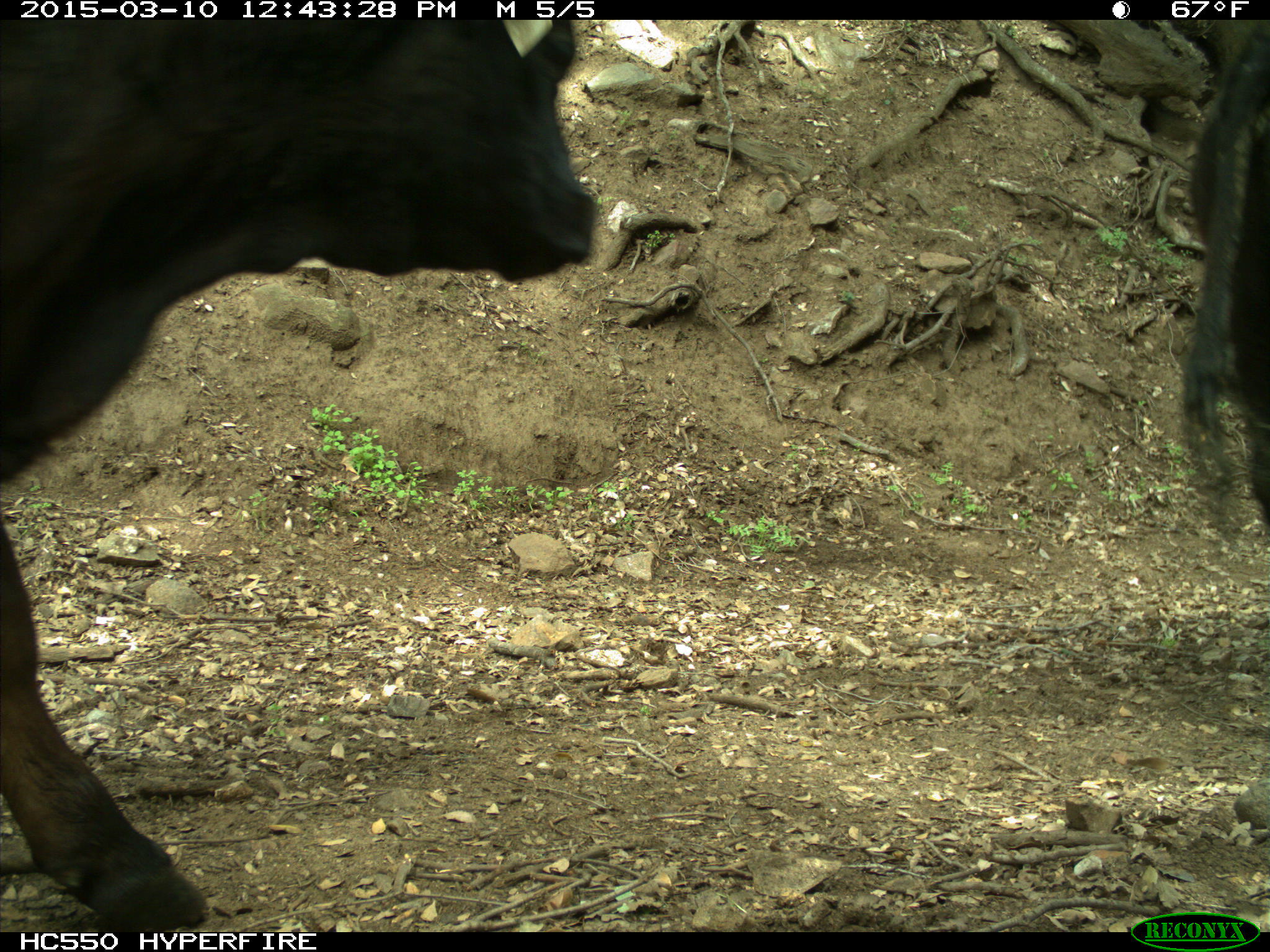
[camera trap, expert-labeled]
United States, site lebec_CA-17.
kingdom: Animalia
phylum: Chordata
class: Mammalia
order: Artiodactyla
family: Bovidae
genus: Bos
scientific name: Bos taurus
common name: domestic cow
Bos taurus (domestic cow).